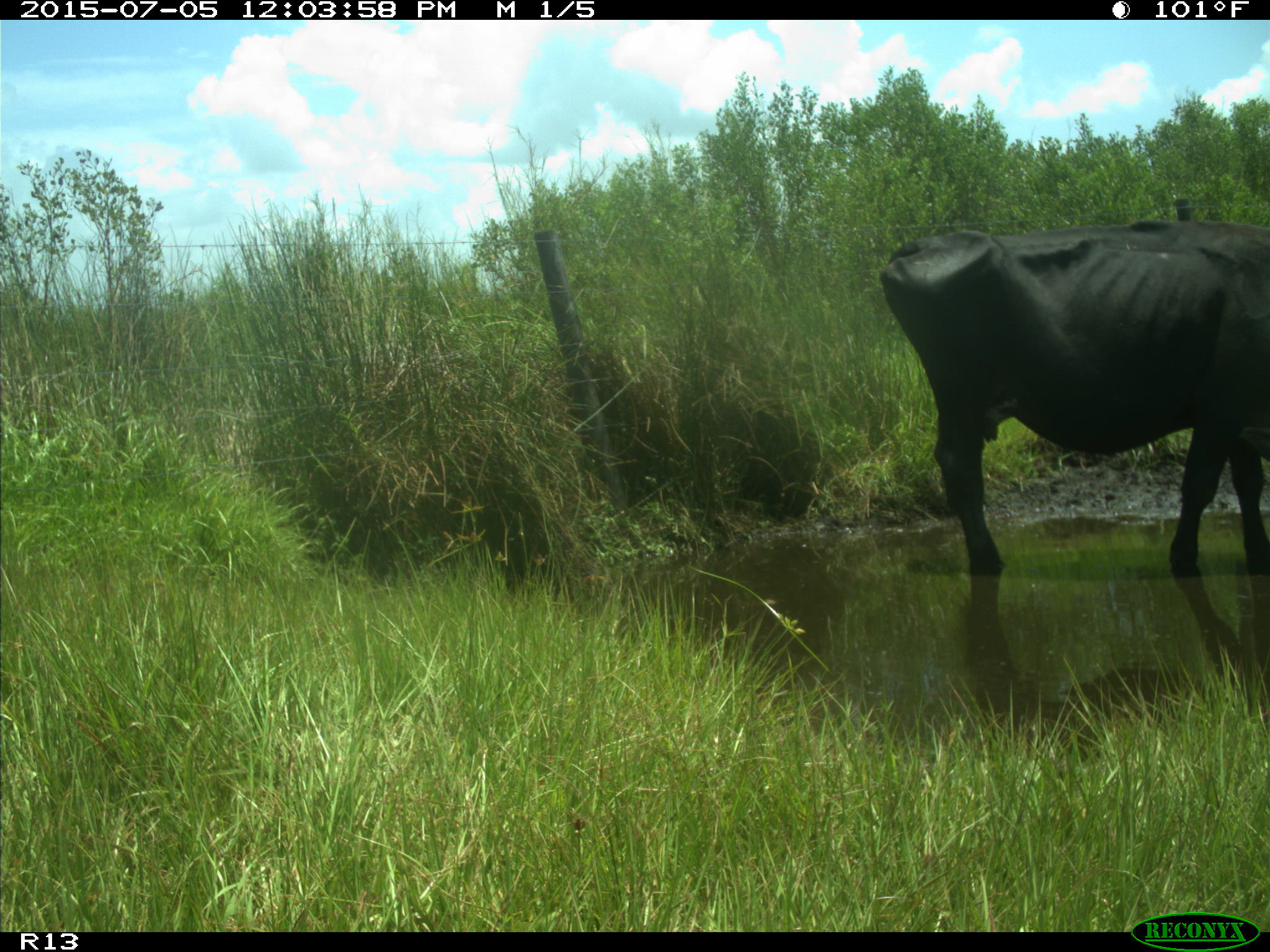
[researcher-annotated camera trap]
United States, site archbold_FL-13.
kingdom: Animalia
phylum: Chordata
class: Mammalia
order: Artiodactyla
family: Bovidae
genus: Bos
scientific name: Bos taurus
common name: domestic cow